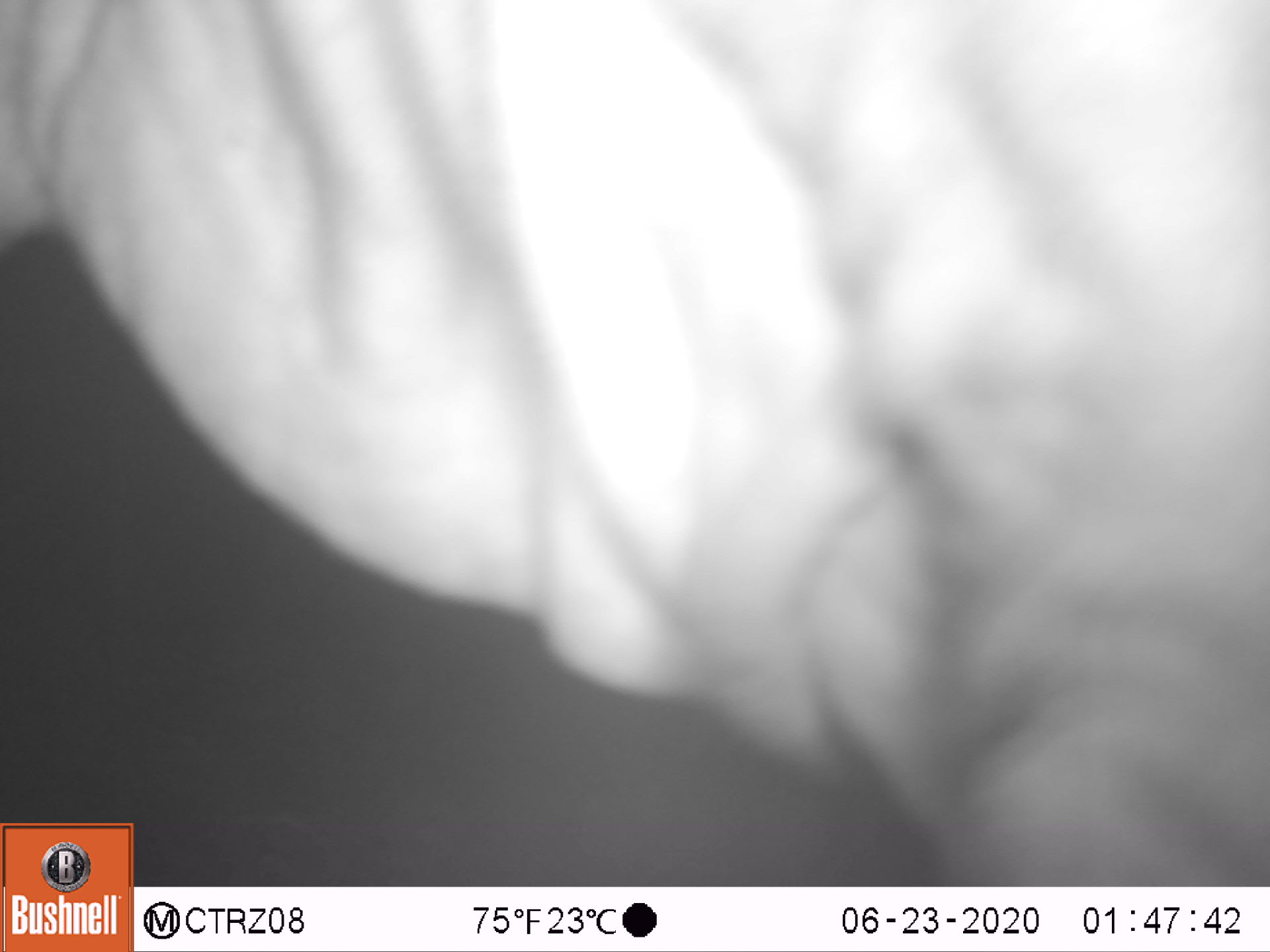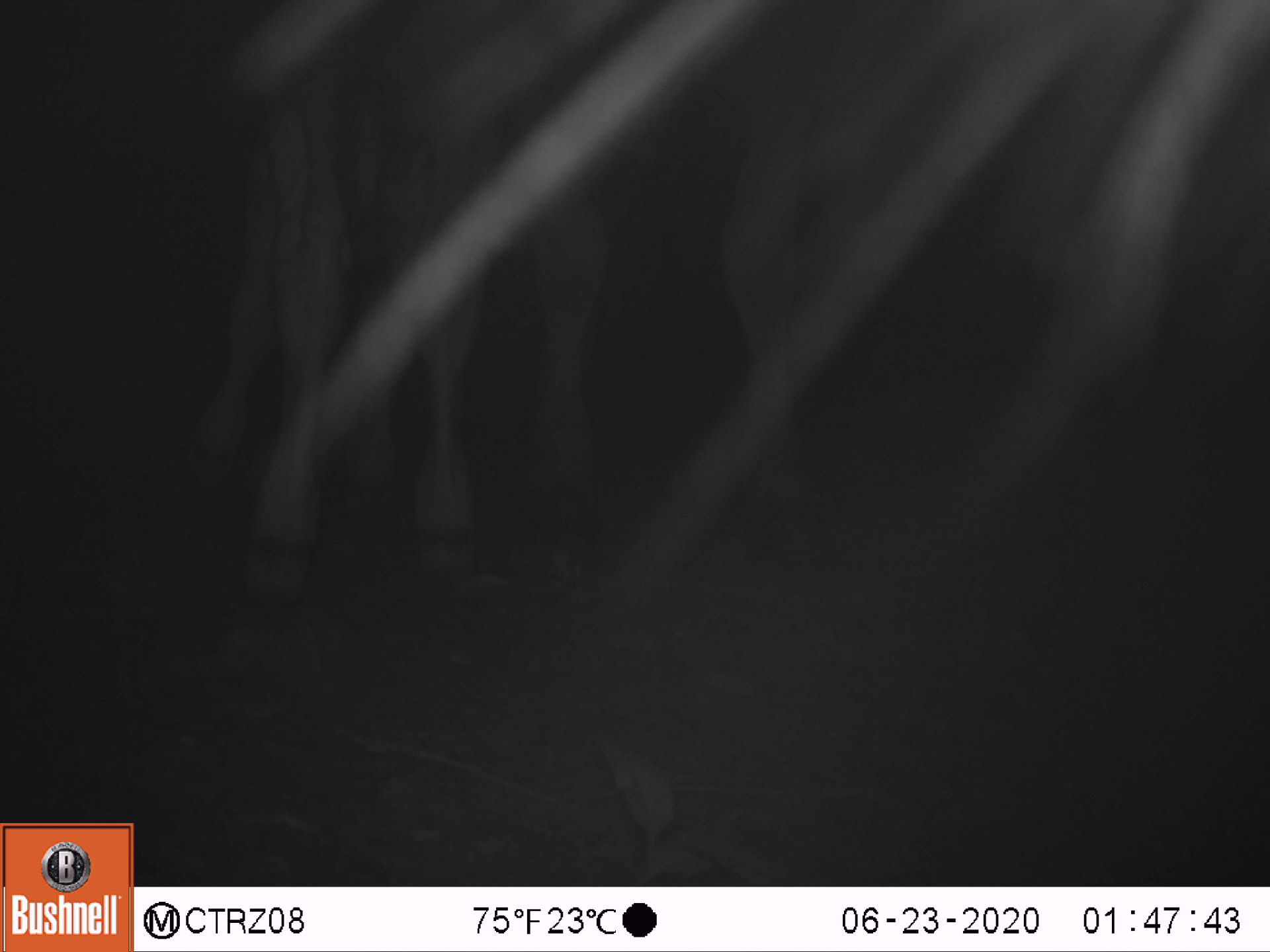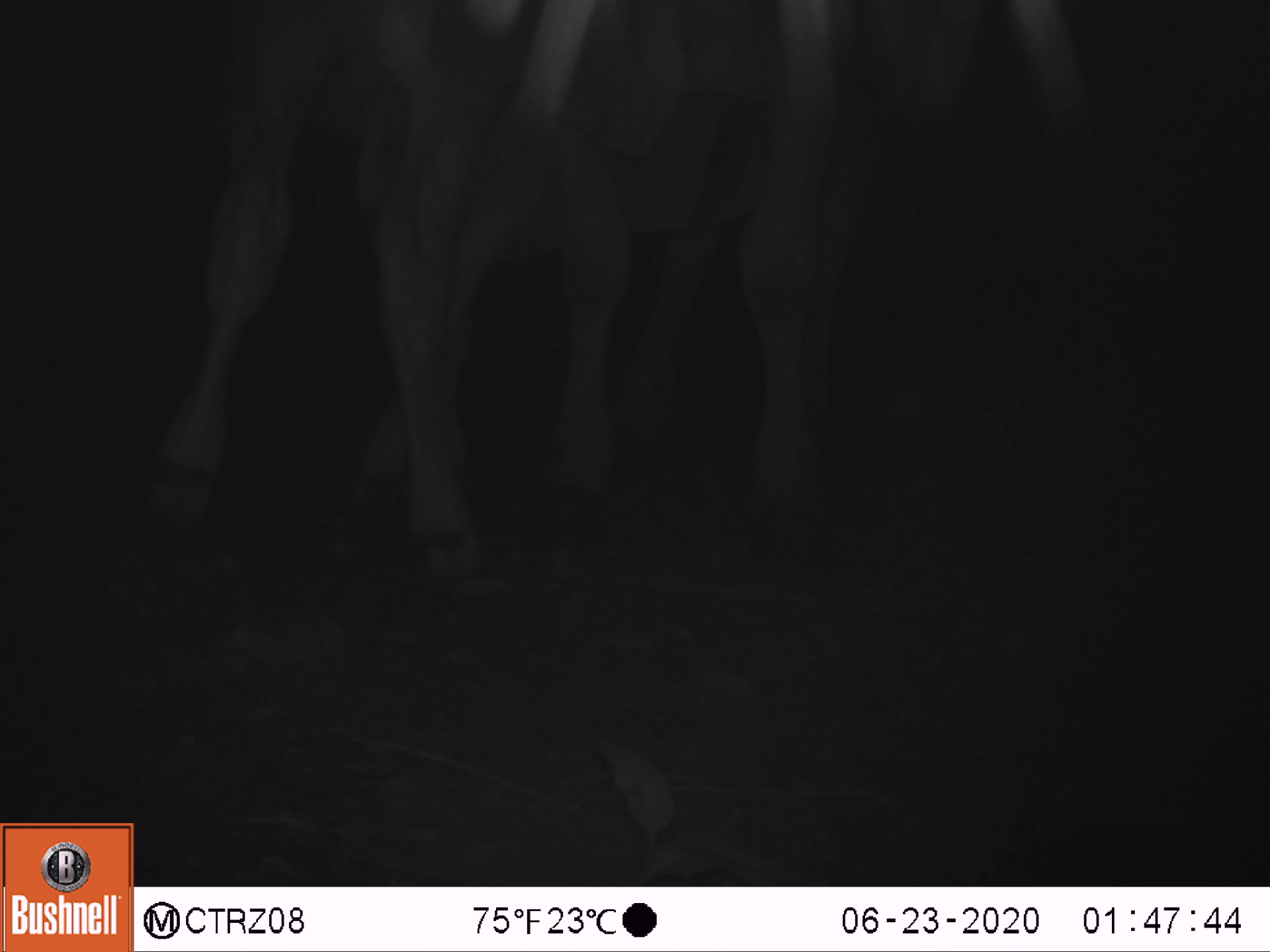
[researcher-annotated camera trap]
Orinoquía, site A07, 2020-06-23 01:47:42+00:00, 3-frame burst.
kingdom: Animalia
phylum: Chordata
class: Mammalia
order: Artiodactyla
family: Bovidae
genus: Bos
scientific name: Bos taurus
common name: cow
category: cattle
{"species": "cattle (cow) (Bos taurus)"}